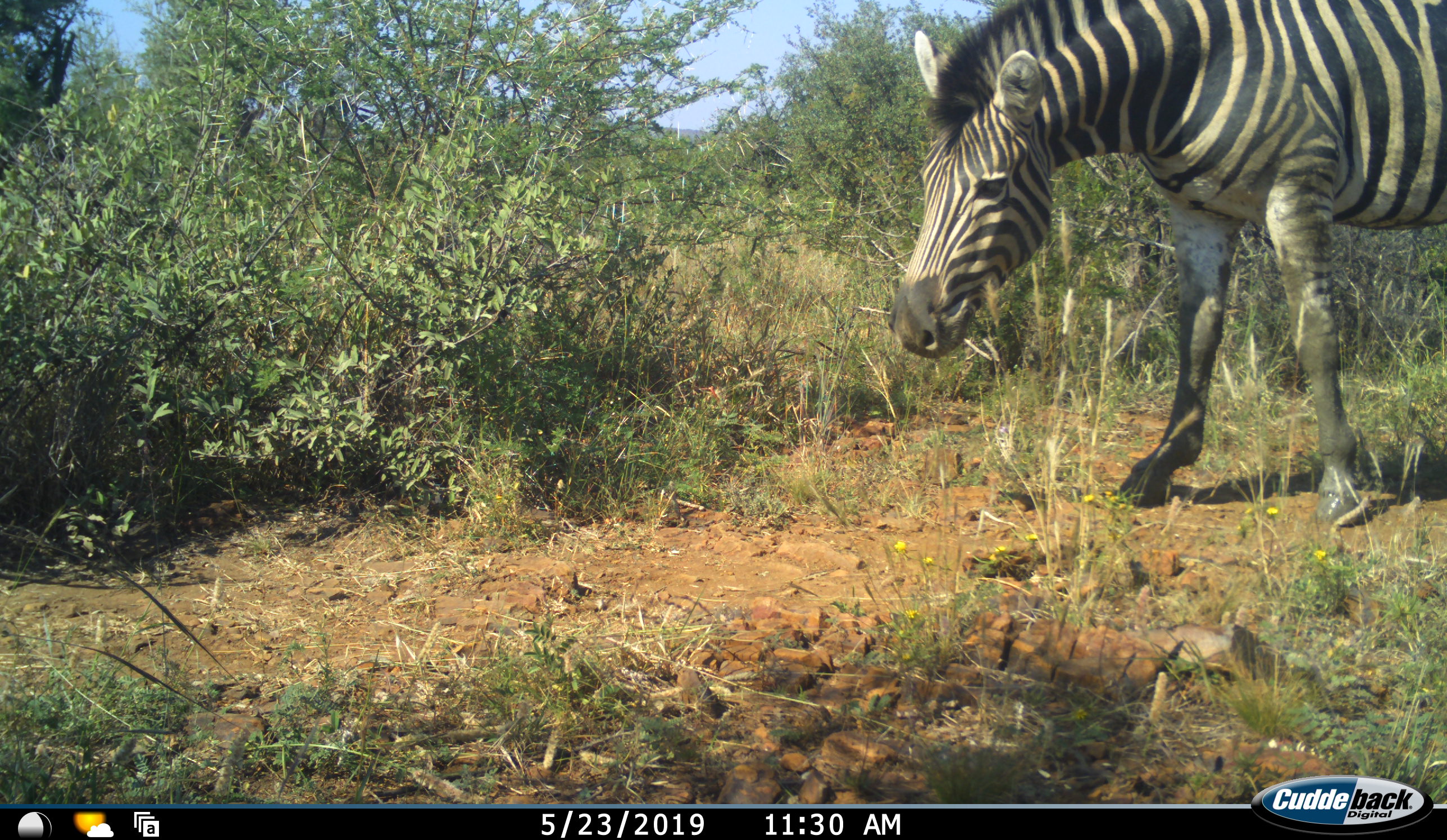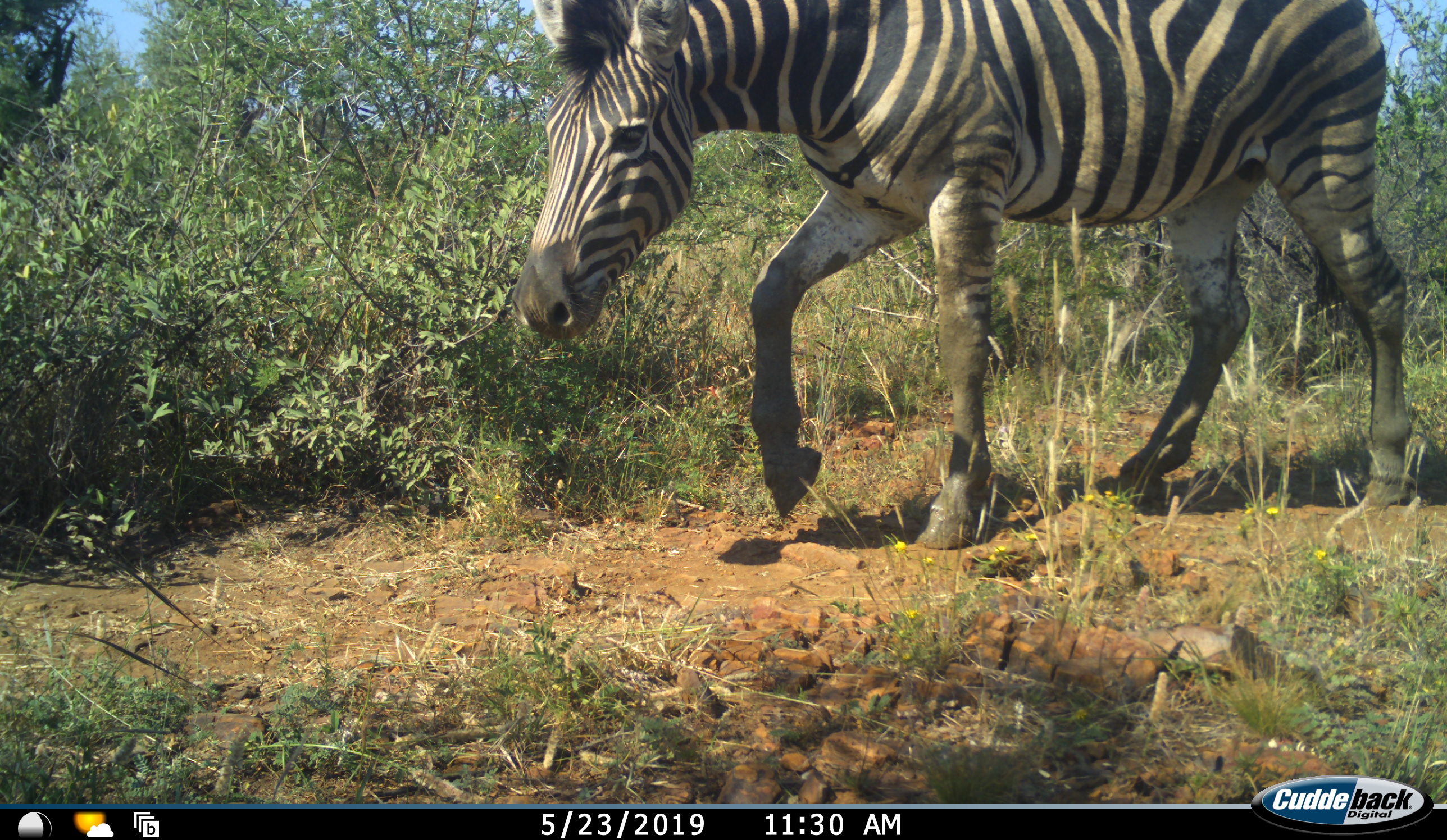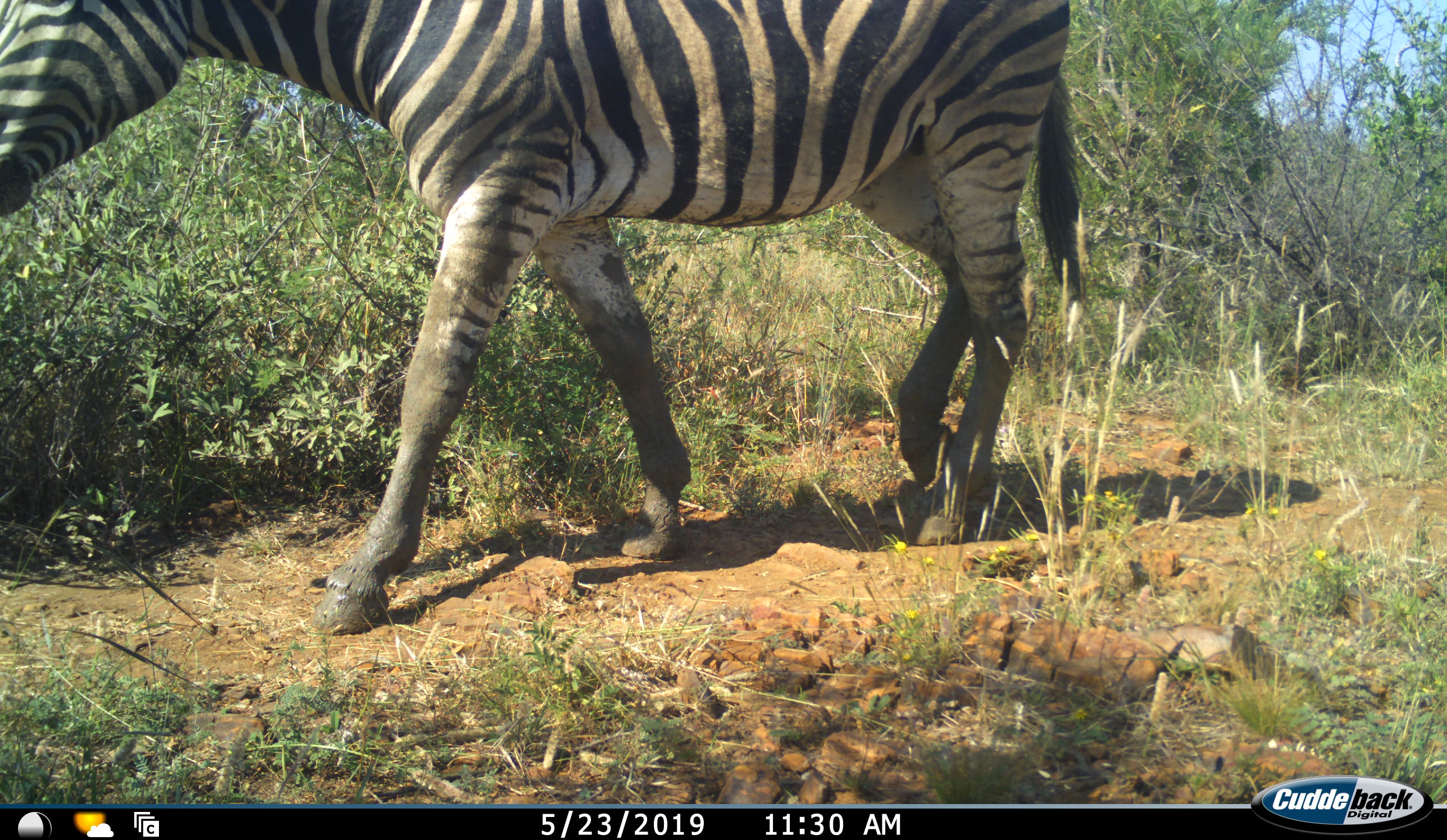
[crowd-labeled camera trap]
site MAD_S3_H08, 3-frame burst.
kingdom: Animalia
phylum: Chordata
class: Mammalia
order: Perissodactyla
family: Equidae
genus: Equus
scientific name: Equus quagga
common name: plains zebra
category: zebraplains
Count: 1.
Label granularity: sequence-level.